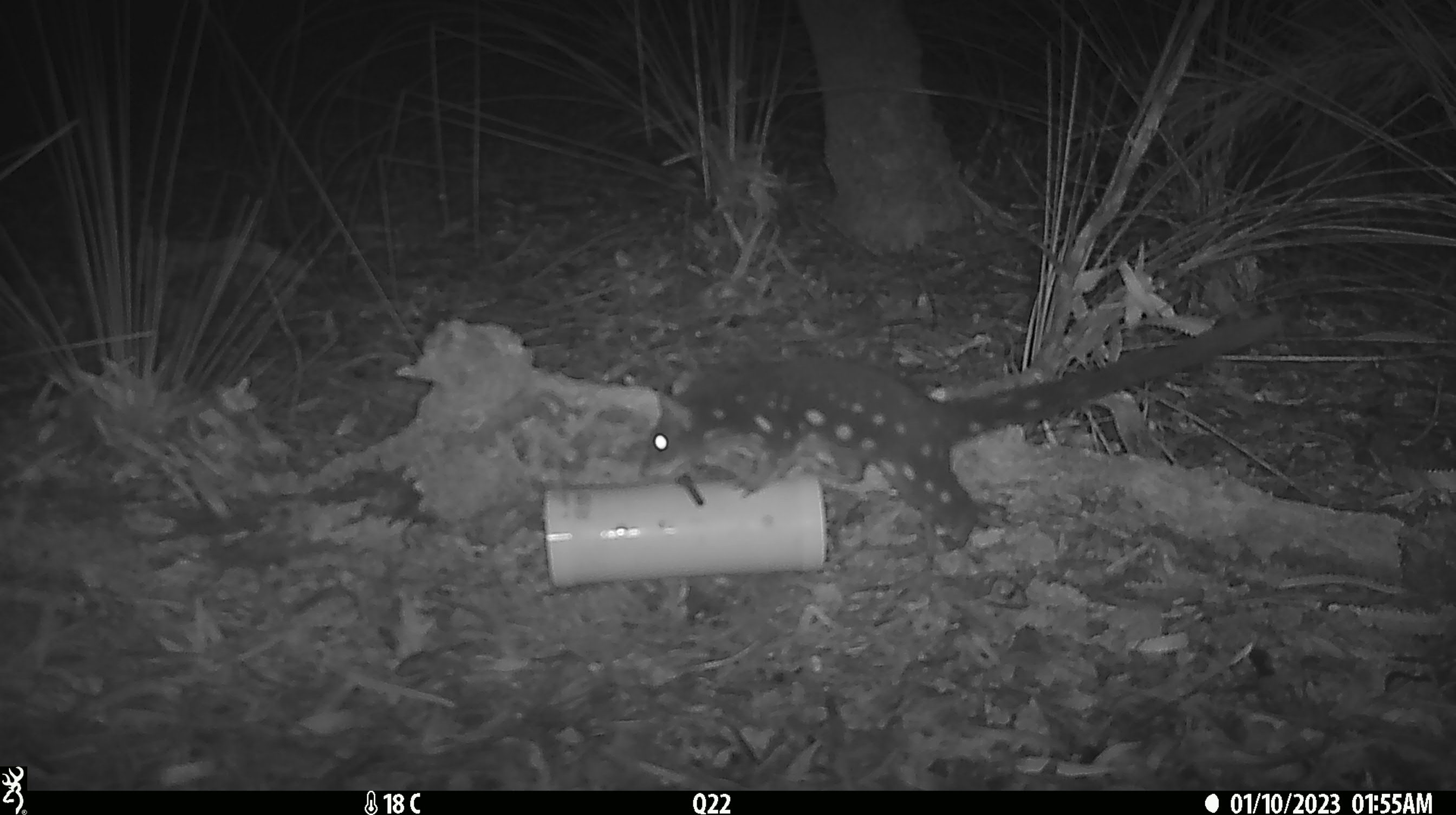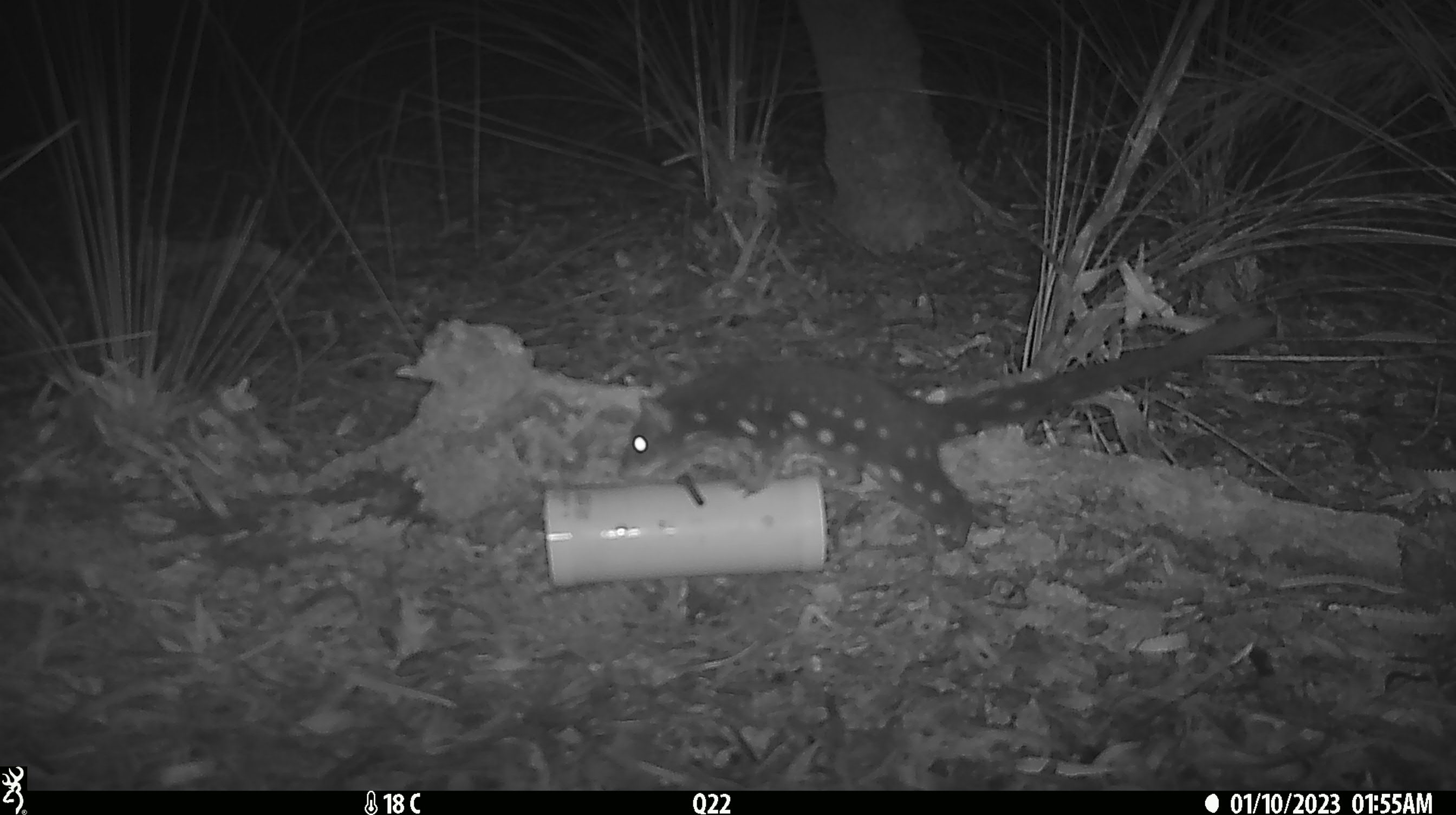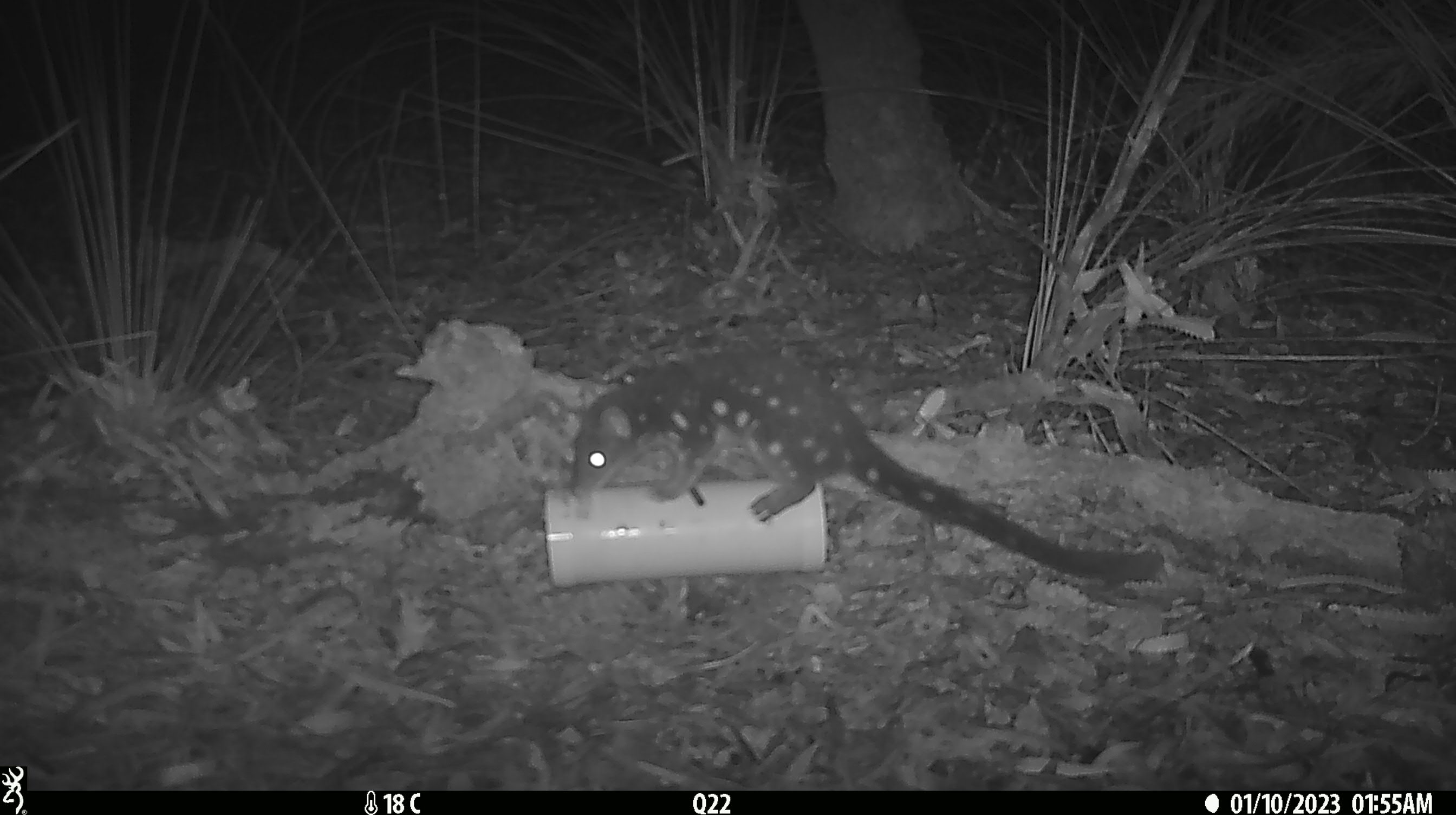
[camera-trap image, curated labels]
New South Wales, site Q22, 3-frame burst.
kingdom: Animalia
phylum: Chordata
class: Mammalia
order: Dasyuromorphia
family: Dasyuridae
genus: Dasyurus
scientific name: Dasyurus maculatus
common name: spotted-tailed quoll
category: quoll